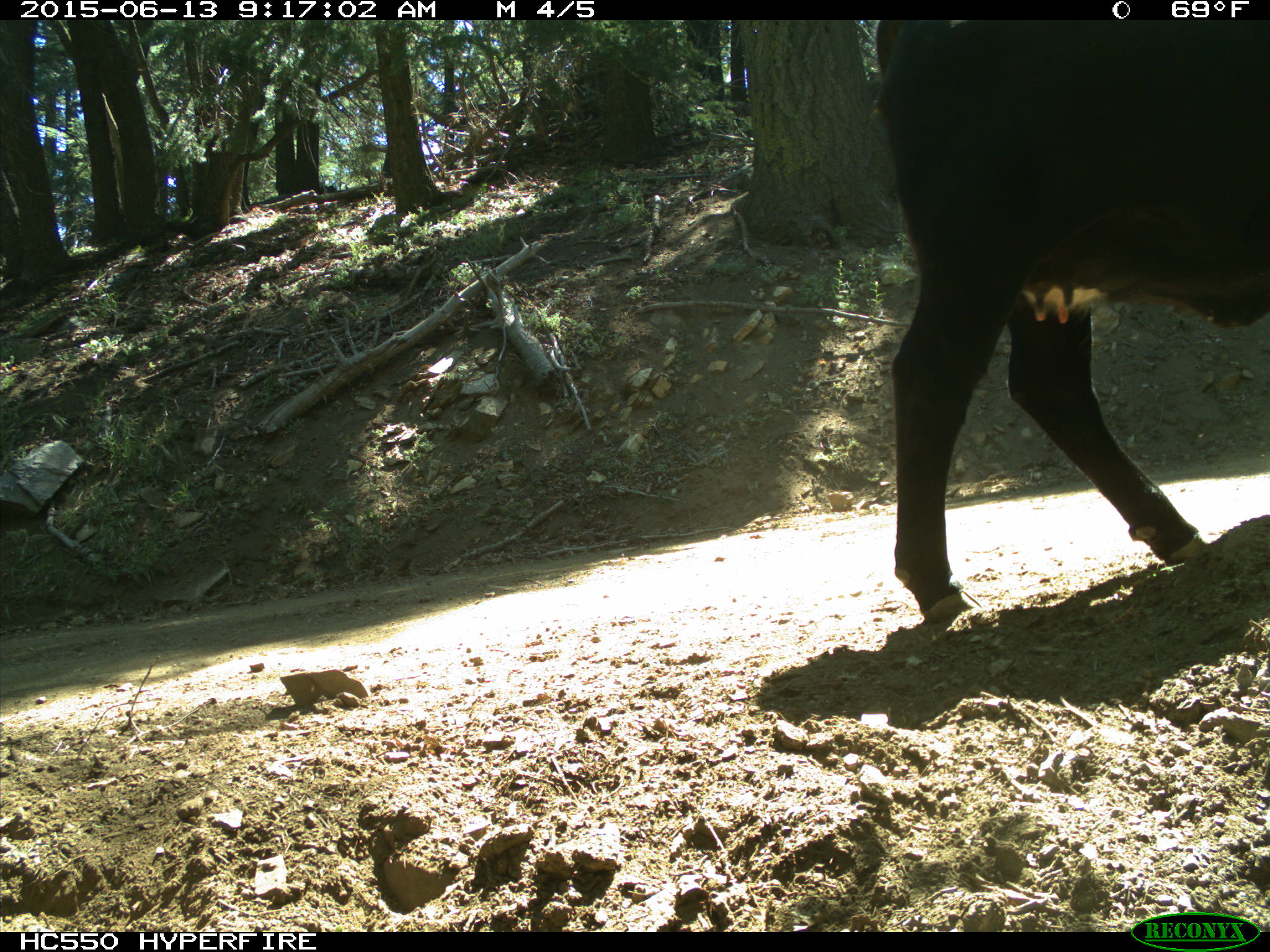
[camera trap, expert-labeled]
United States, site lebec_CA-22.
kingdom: Animalia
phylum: Chordata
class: Mammalia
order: Artiodactyla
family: Bovidae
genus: Bos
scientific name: Bos taurus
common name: domestic cow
Bos taurus (domestic cow).